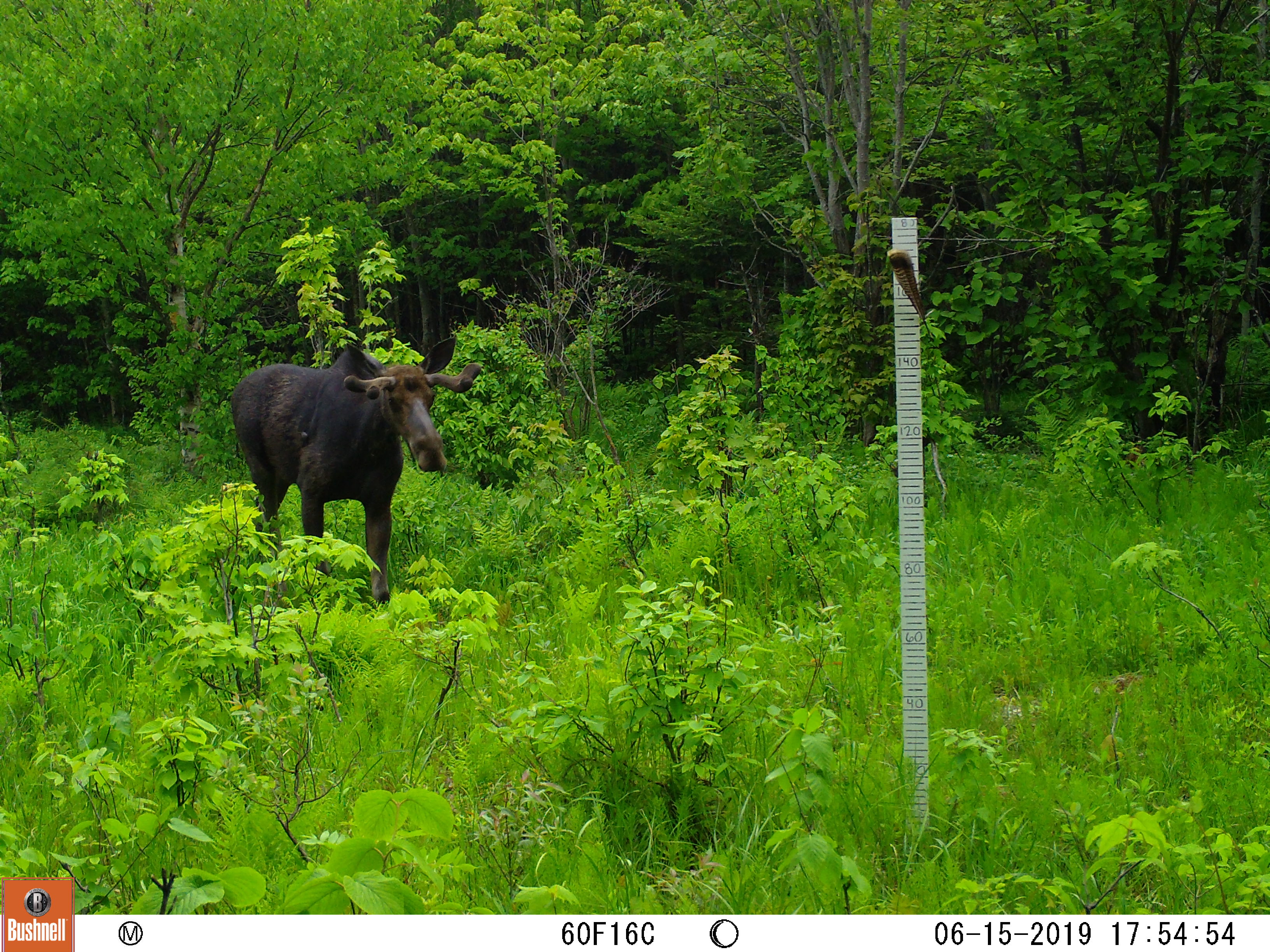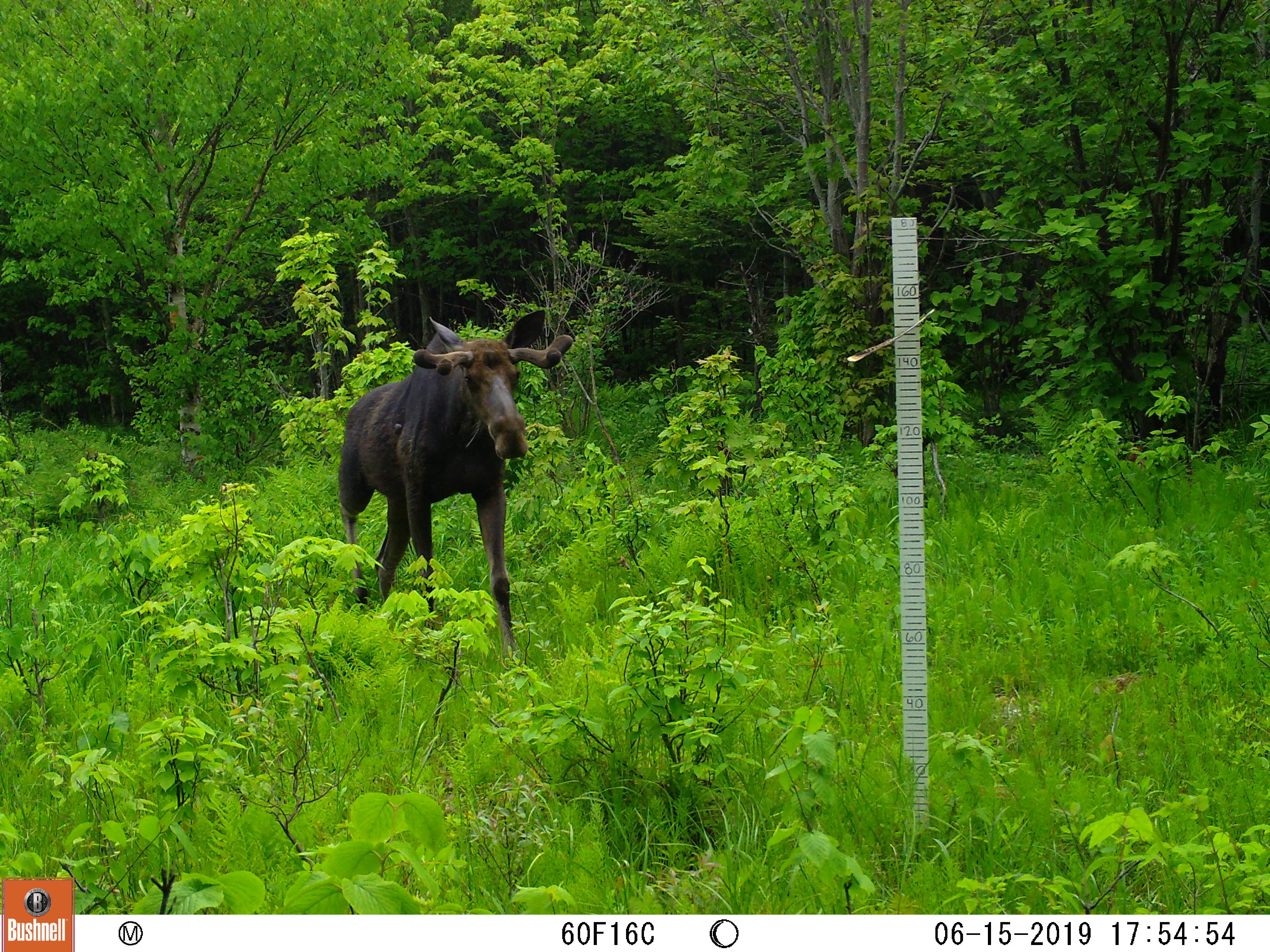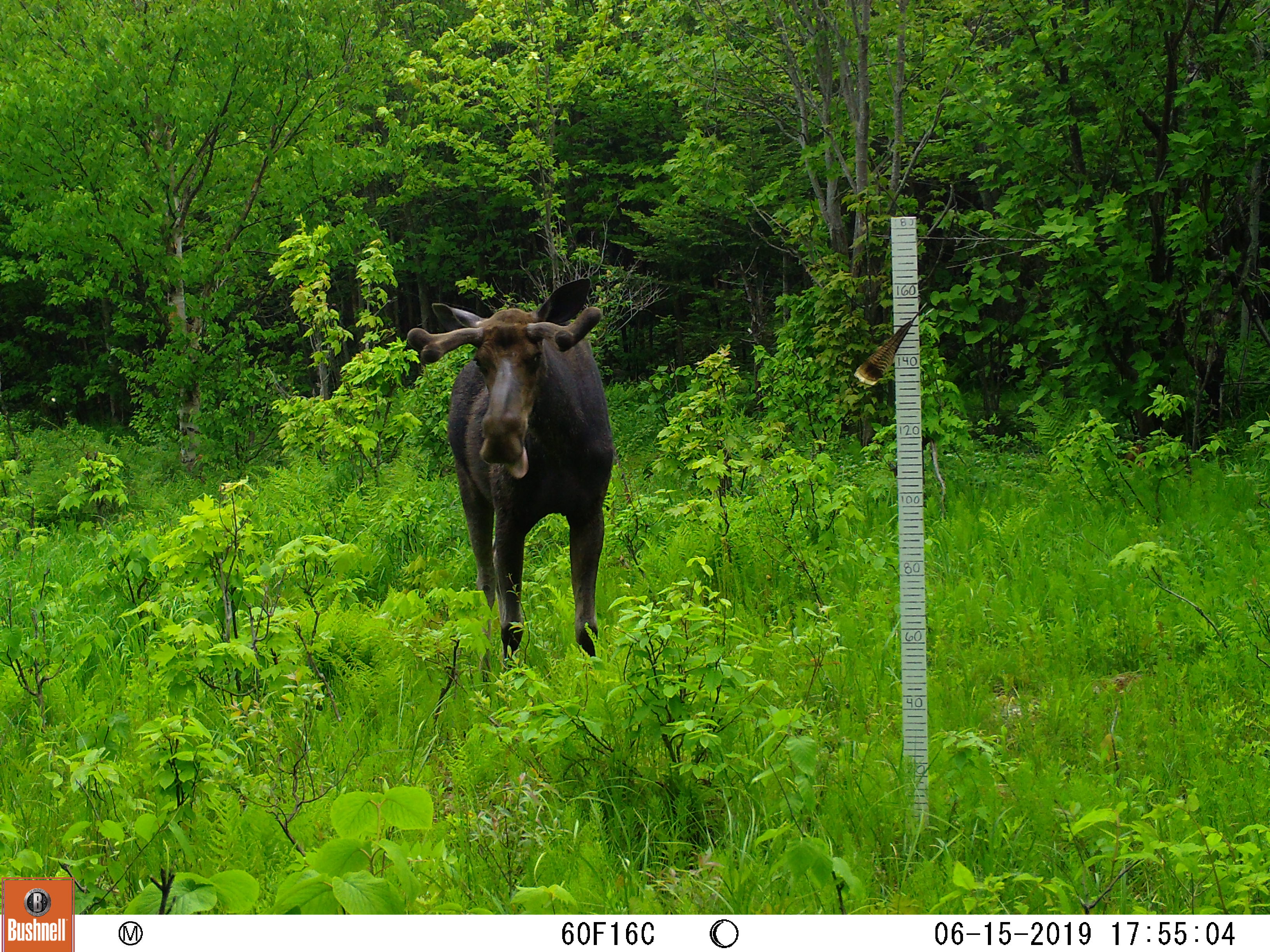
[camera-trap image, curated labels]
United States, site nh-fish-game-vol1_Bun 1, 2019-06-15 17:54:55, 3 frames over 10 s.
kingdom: Animalia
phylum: Chordata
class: Mammalia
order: Artiodactyla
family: Cervidae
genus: Alces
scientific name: Alces alces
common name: moose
Moose (Alces alces).